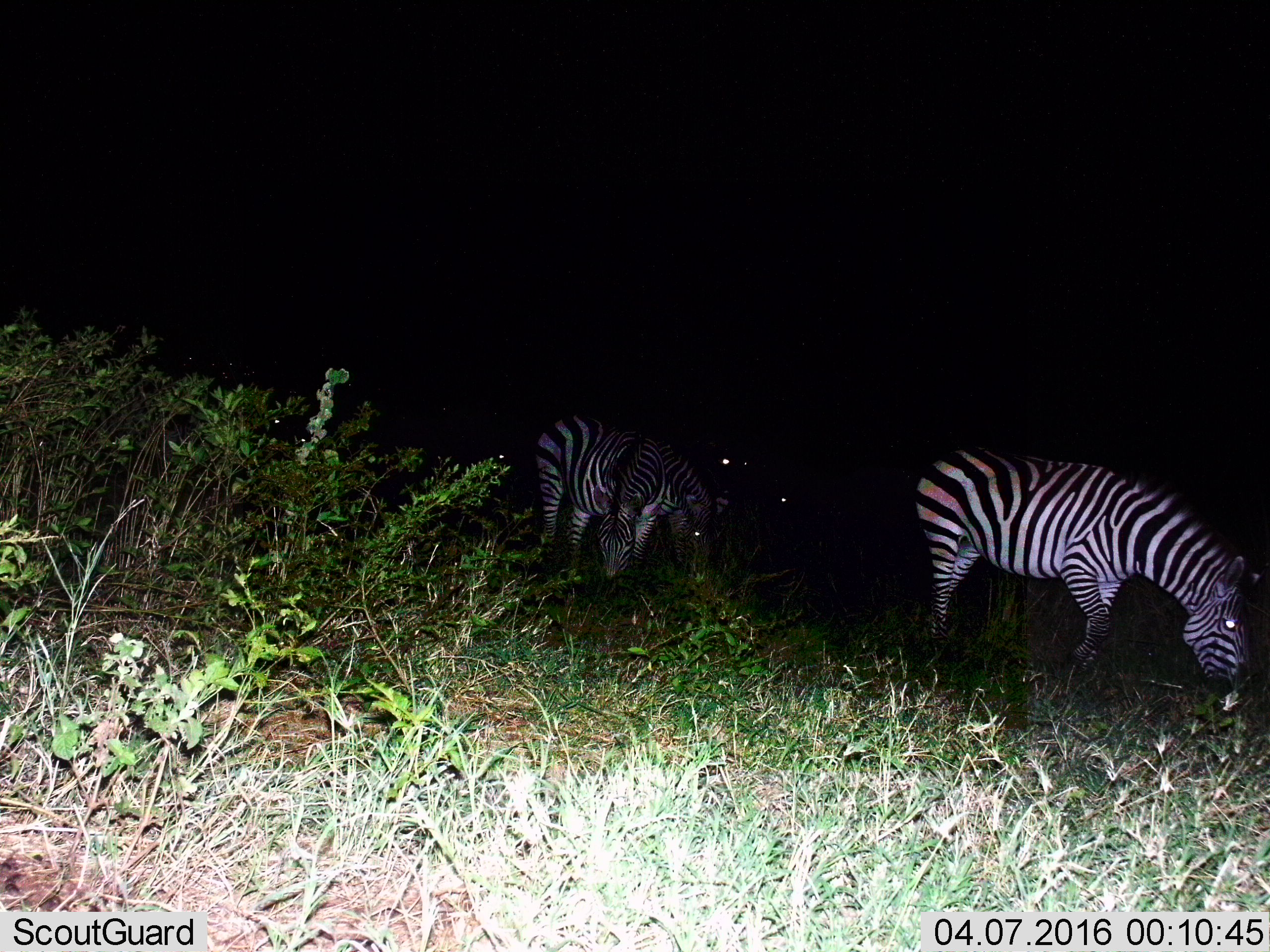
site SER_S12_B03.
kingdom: Animalia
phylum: Chordata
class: Mammalia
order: Perissodactyla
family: Equidae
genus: Equus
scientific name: Equus quagga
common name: plains zebra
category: zebraplains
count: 3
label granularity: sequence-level